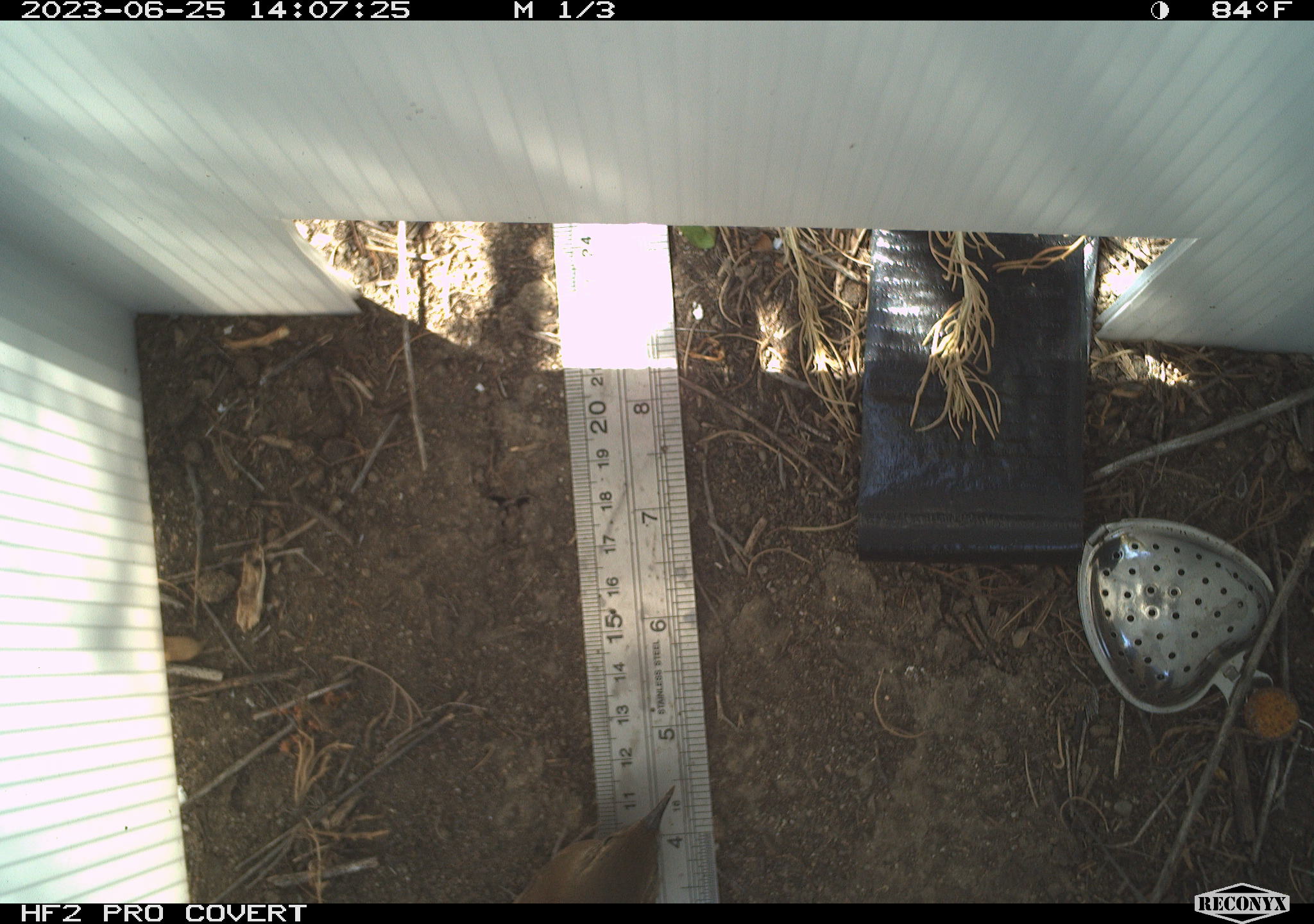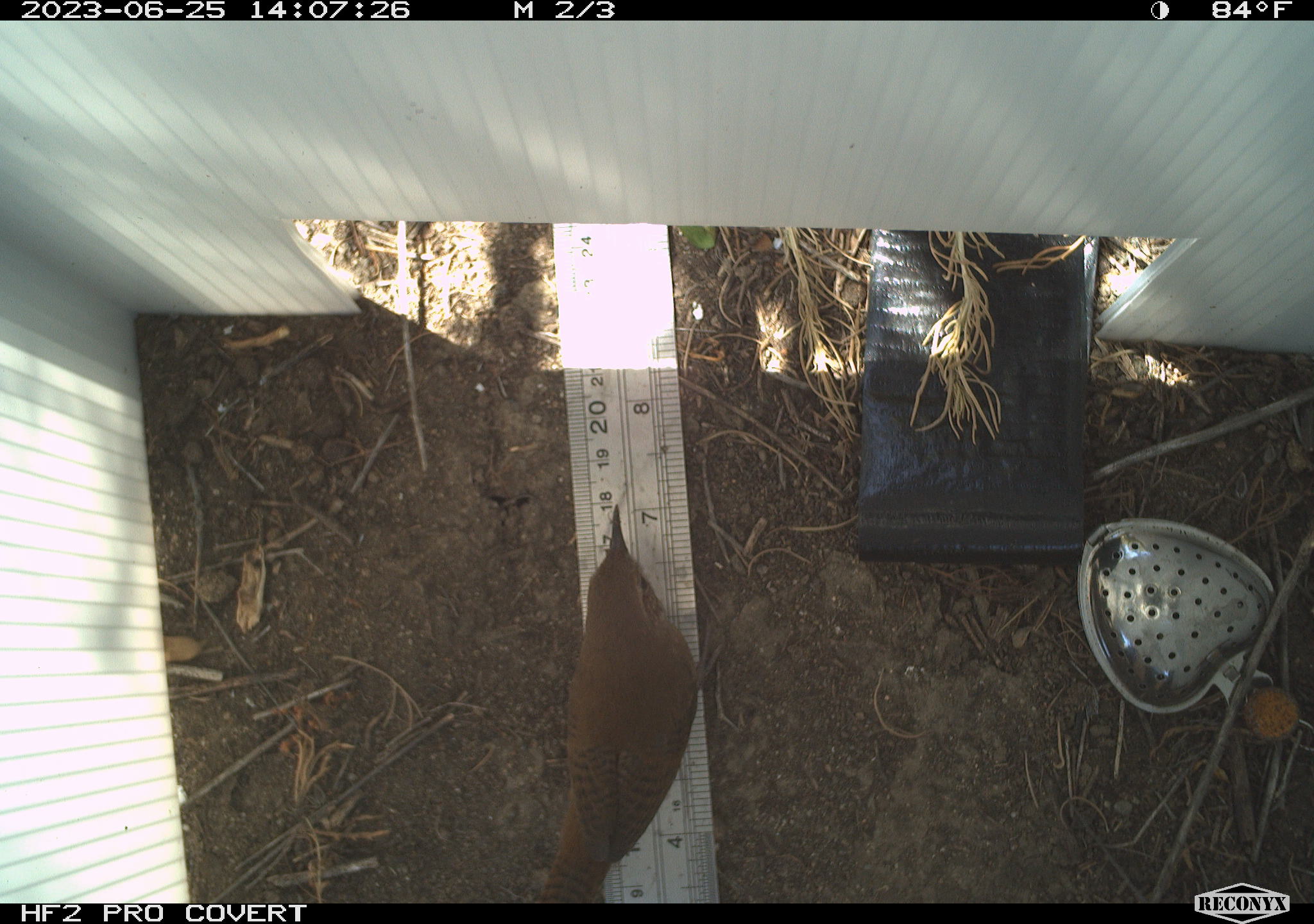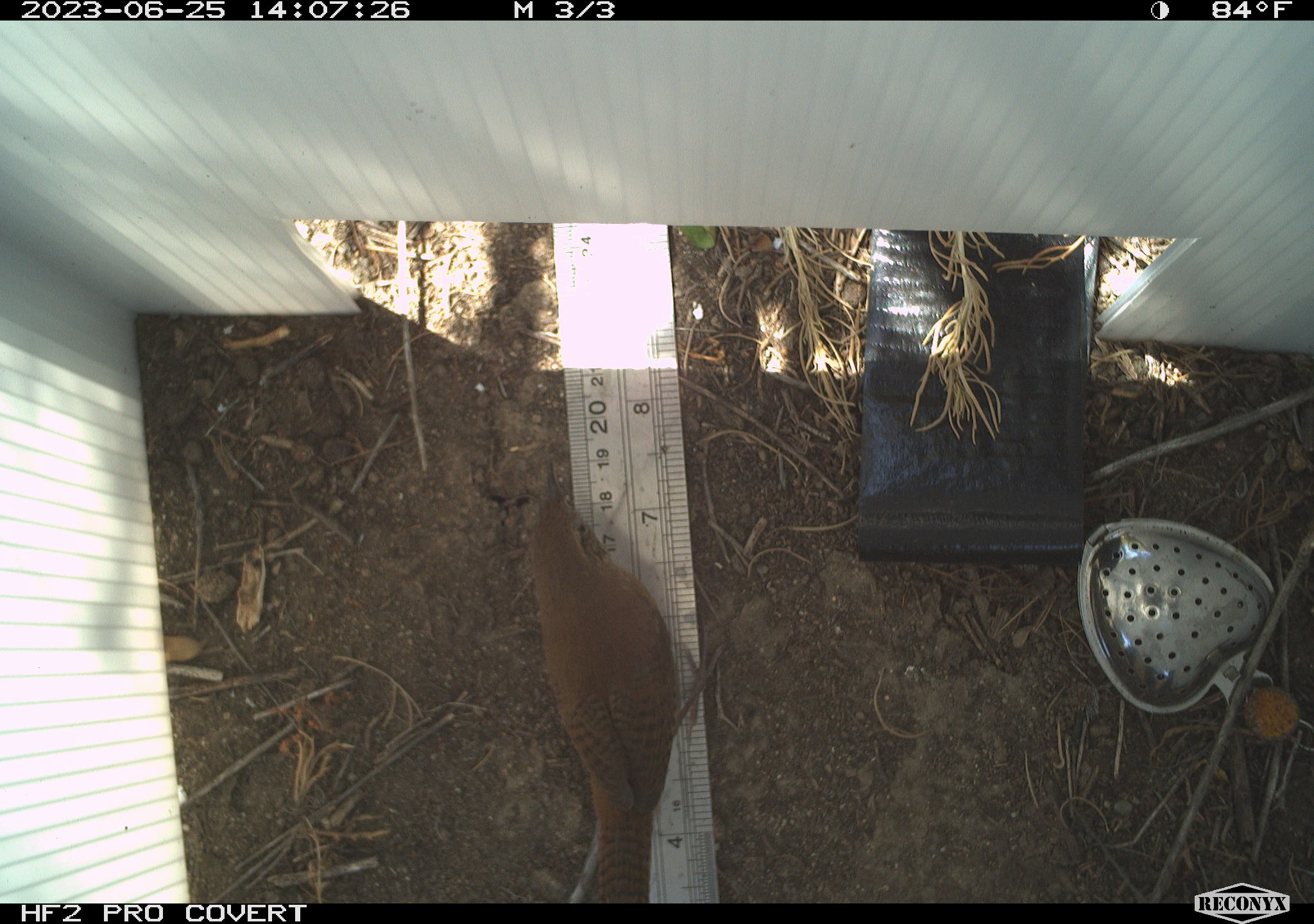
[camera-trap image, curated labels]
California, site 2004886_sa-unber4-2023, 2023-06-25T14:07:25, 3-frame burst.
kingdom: Animalia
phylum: Chordata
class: Aves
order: Passeriformes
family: Troglodytidae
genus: Troglodytes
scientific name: Troglodytes aedon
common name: house wren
House wren (Troglodytes aedon).